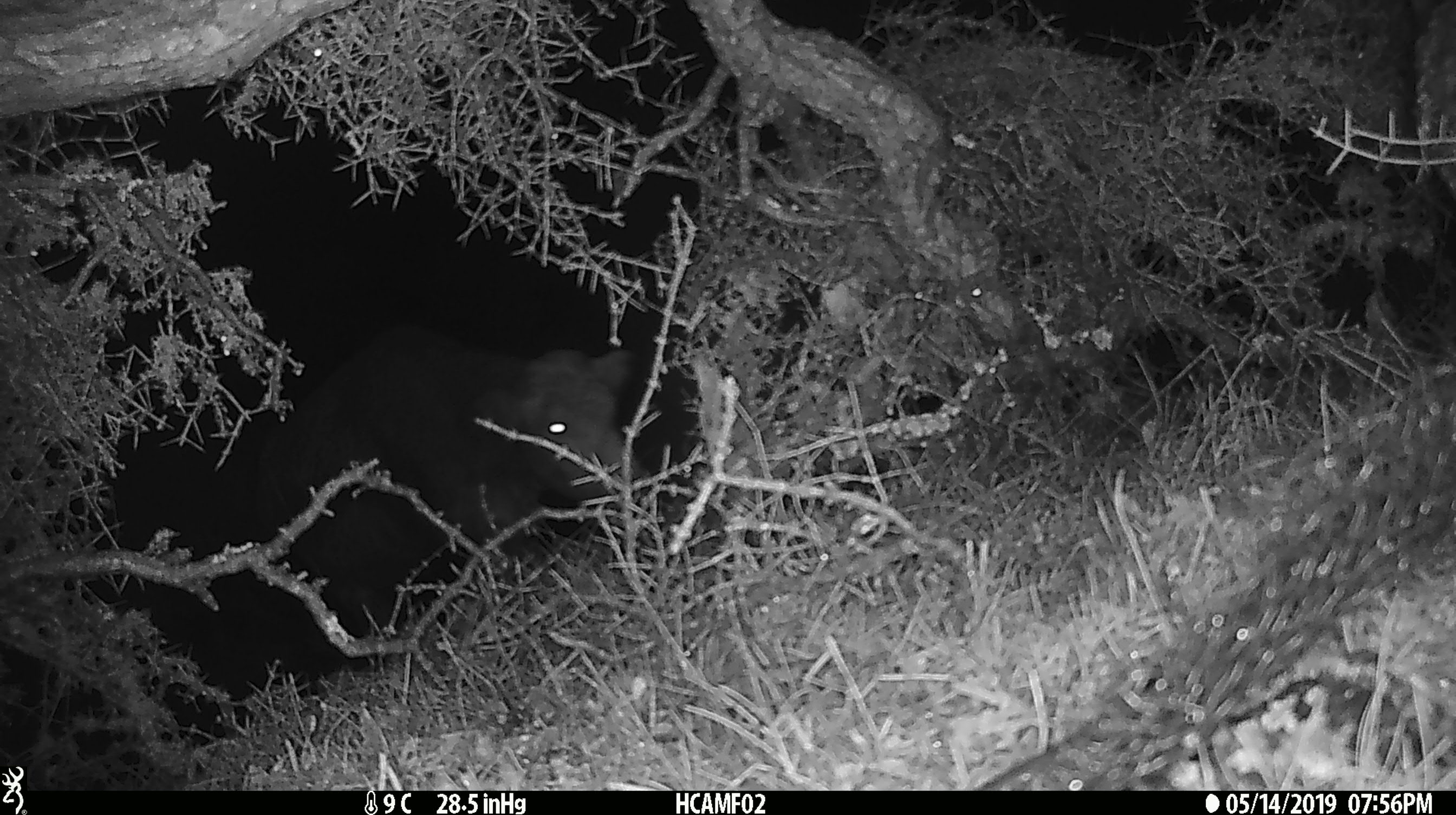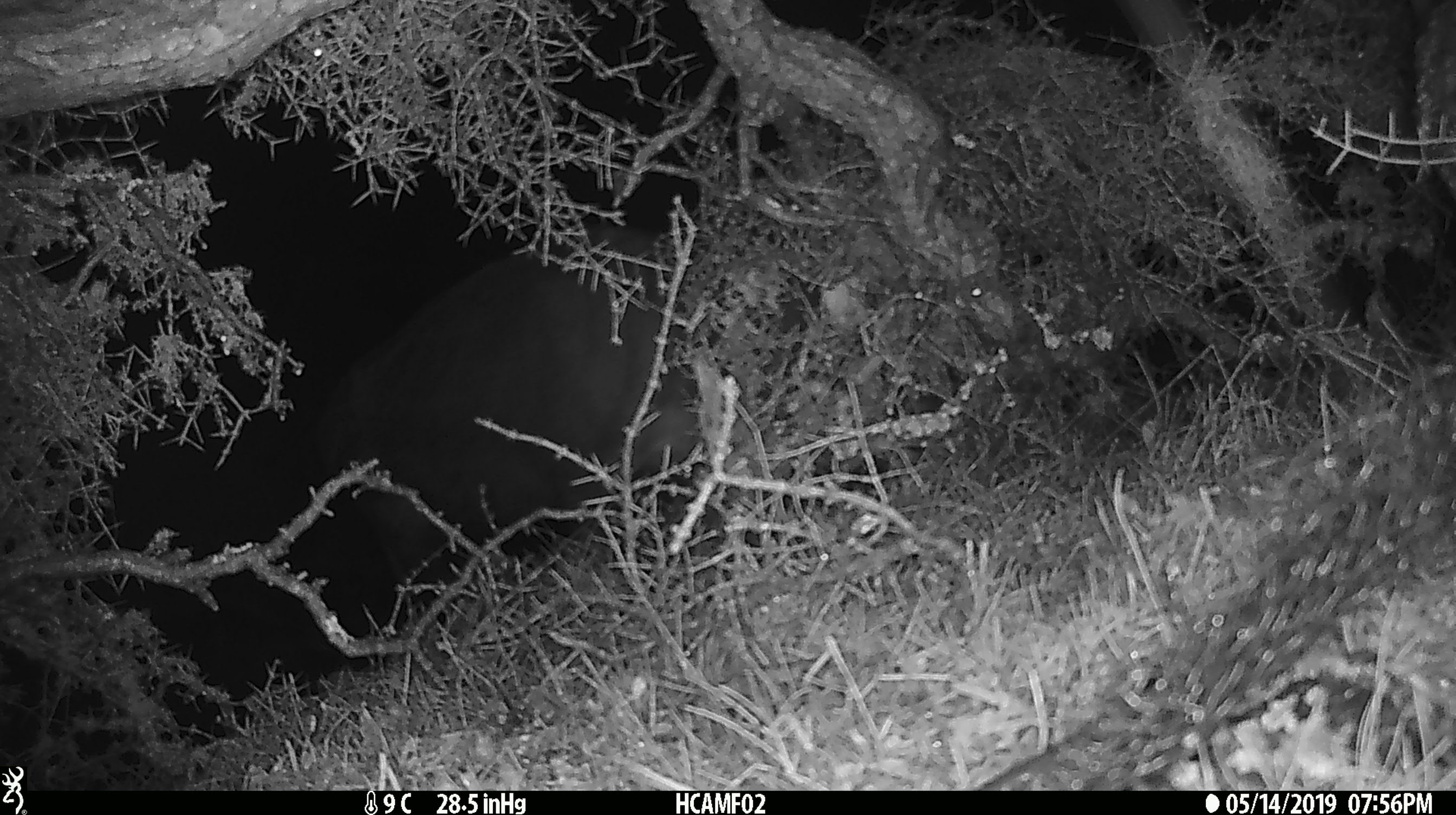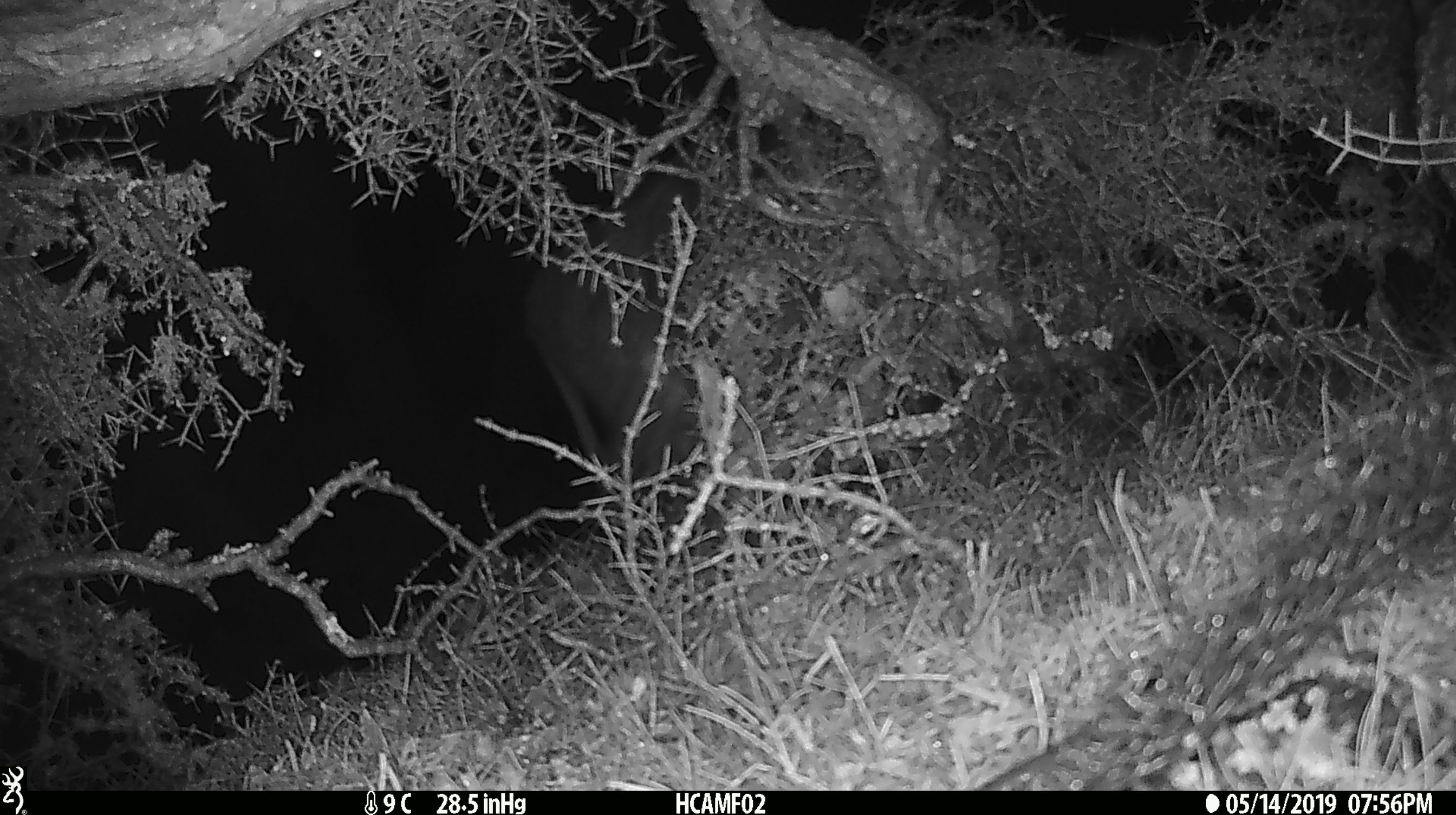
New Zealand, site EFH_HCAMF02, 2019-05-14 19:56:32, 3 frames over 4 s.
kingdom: Animalia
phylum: Chordata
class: Mammalia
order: Artiodactyla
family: Bovidae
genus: Bos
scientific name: Bos taurus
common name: domestic cow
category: cow